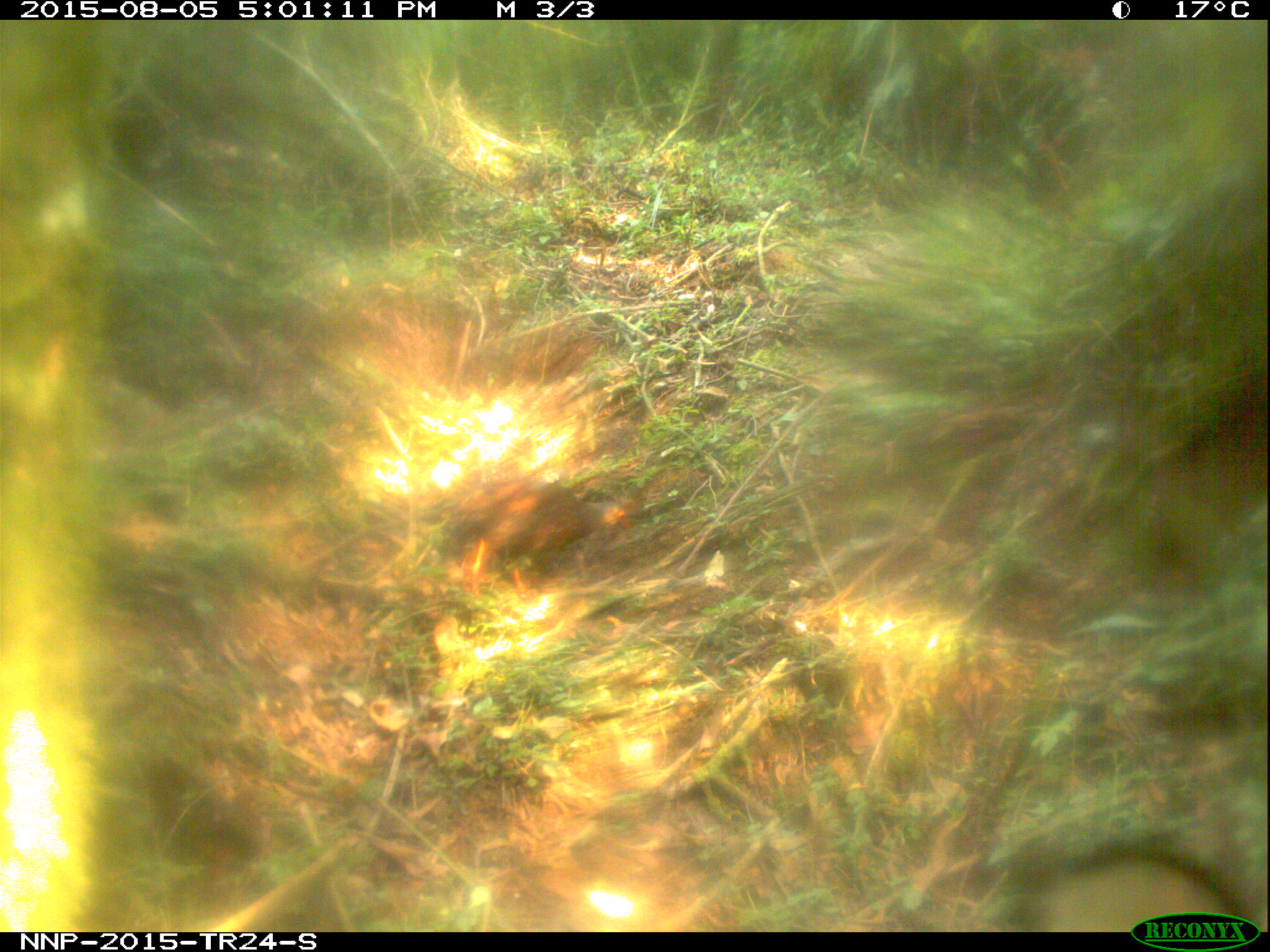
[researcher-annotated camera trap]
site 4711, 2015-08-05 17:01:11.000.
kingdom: Animalia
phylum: Chordata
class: Aves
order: Galliformes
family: Phasianidae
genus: Pternistis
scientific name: Pternistis nobilis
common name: handsome francolin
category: francolinus nobilis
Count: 1.